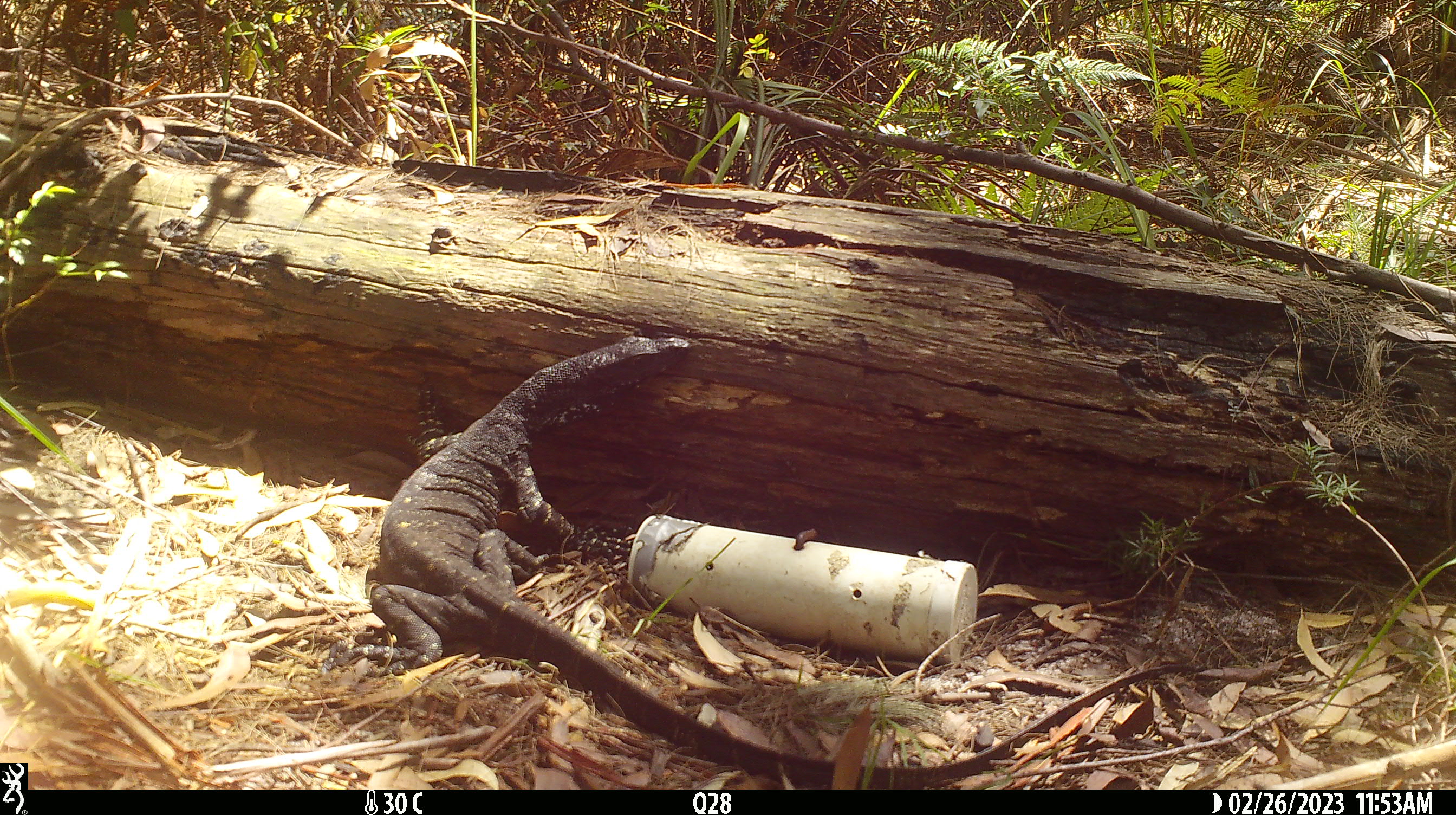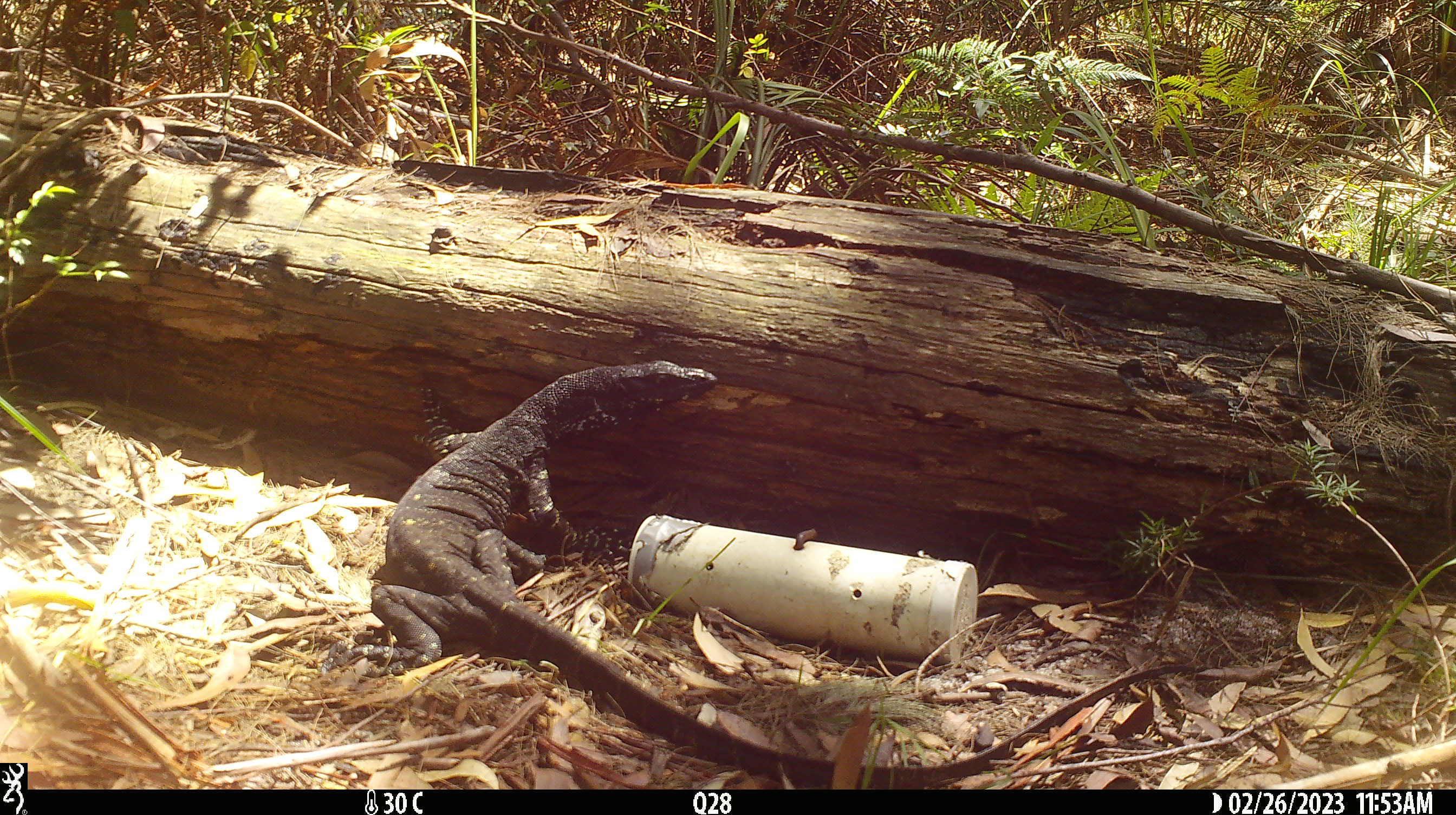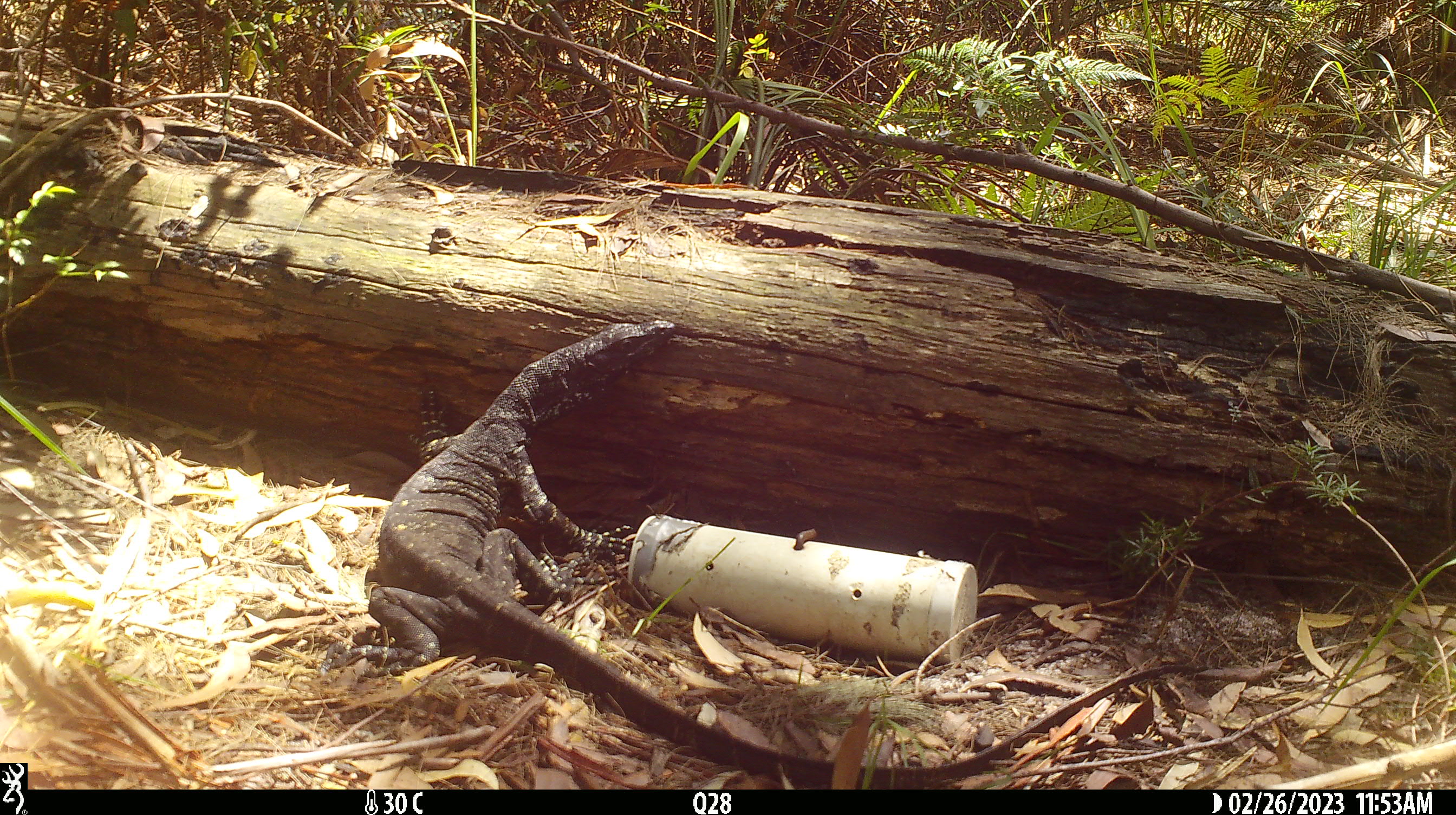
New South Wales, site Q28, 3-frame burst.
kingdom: Animalia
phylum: Chordata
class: Reptilia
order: Squamata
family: Varanidae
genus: Varanus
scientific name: Varanus varius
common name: lace monitor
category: goanna